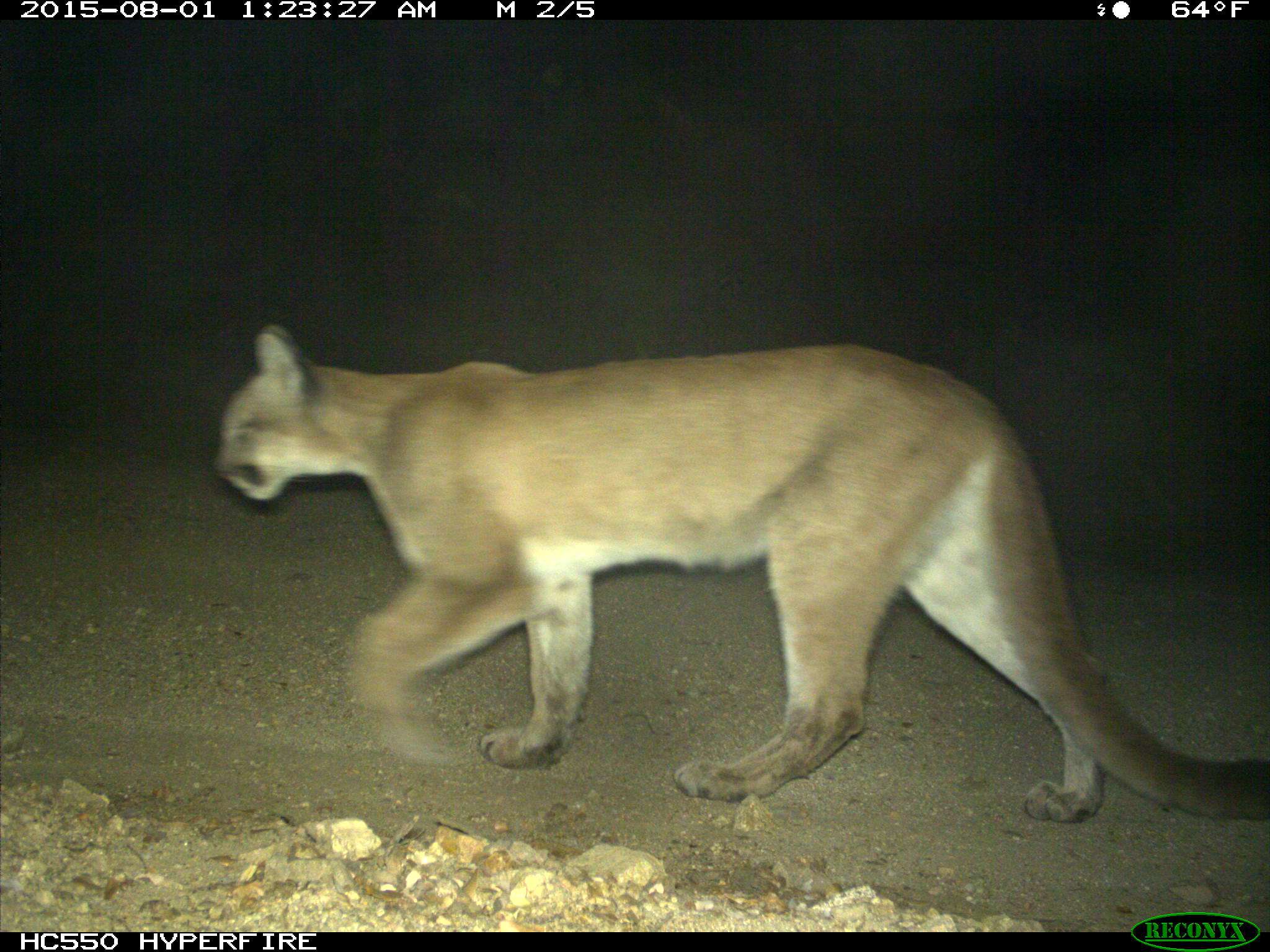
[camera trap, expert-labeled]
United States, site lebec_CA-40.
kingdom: Animalia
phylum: Chordata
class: Mammalia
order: Carnivora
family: Felidae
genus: Puma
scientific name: Puma concolor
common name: mountain lion